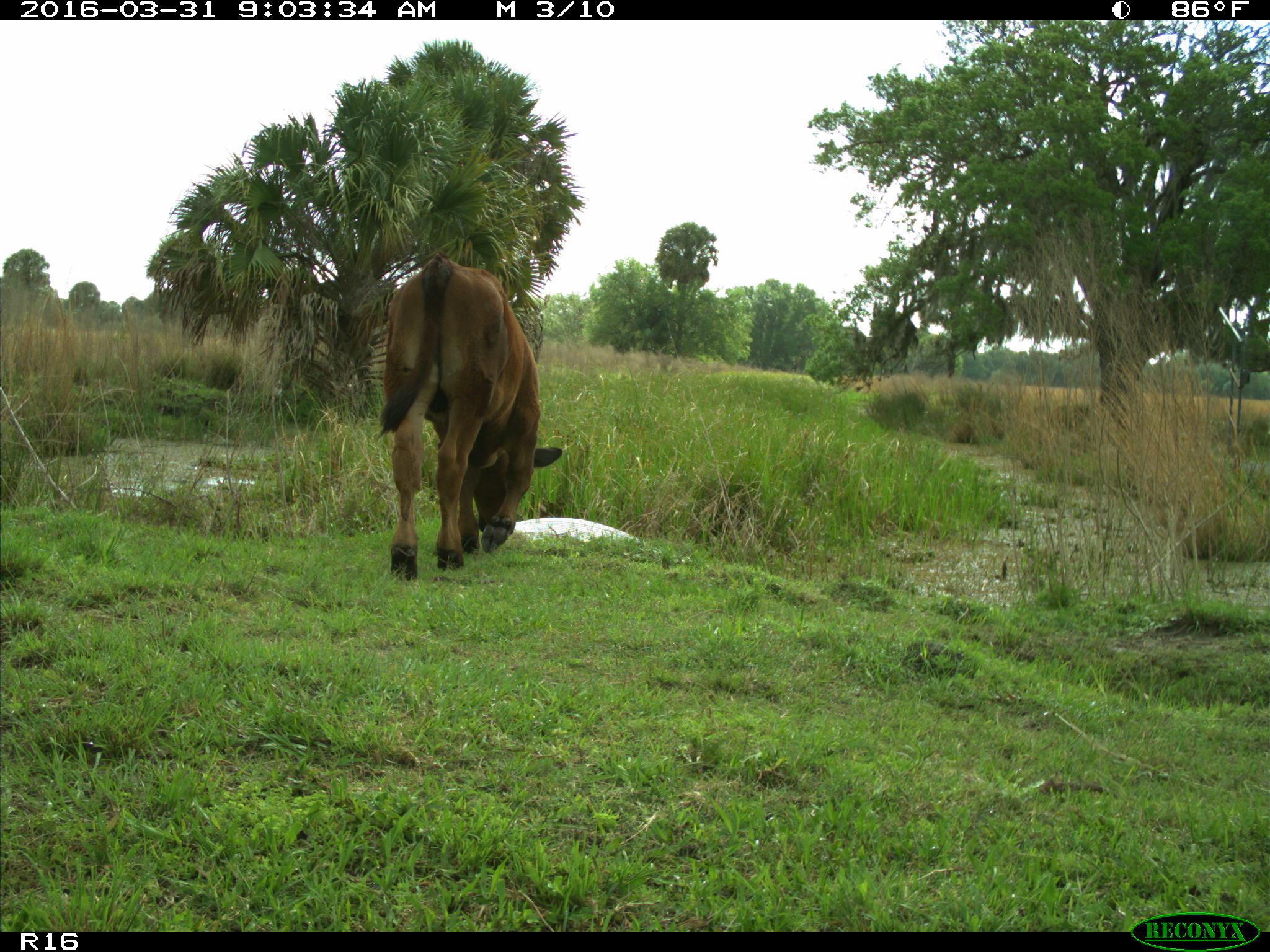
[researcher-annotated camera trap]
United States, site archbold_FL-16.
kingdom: Animalia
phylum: Chordata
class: Mammalia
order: Artiodactyla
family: Bovidae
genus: Bos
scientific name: Bos taurus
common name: domestic cow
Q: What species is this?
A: Bos taurus (domestic cow).